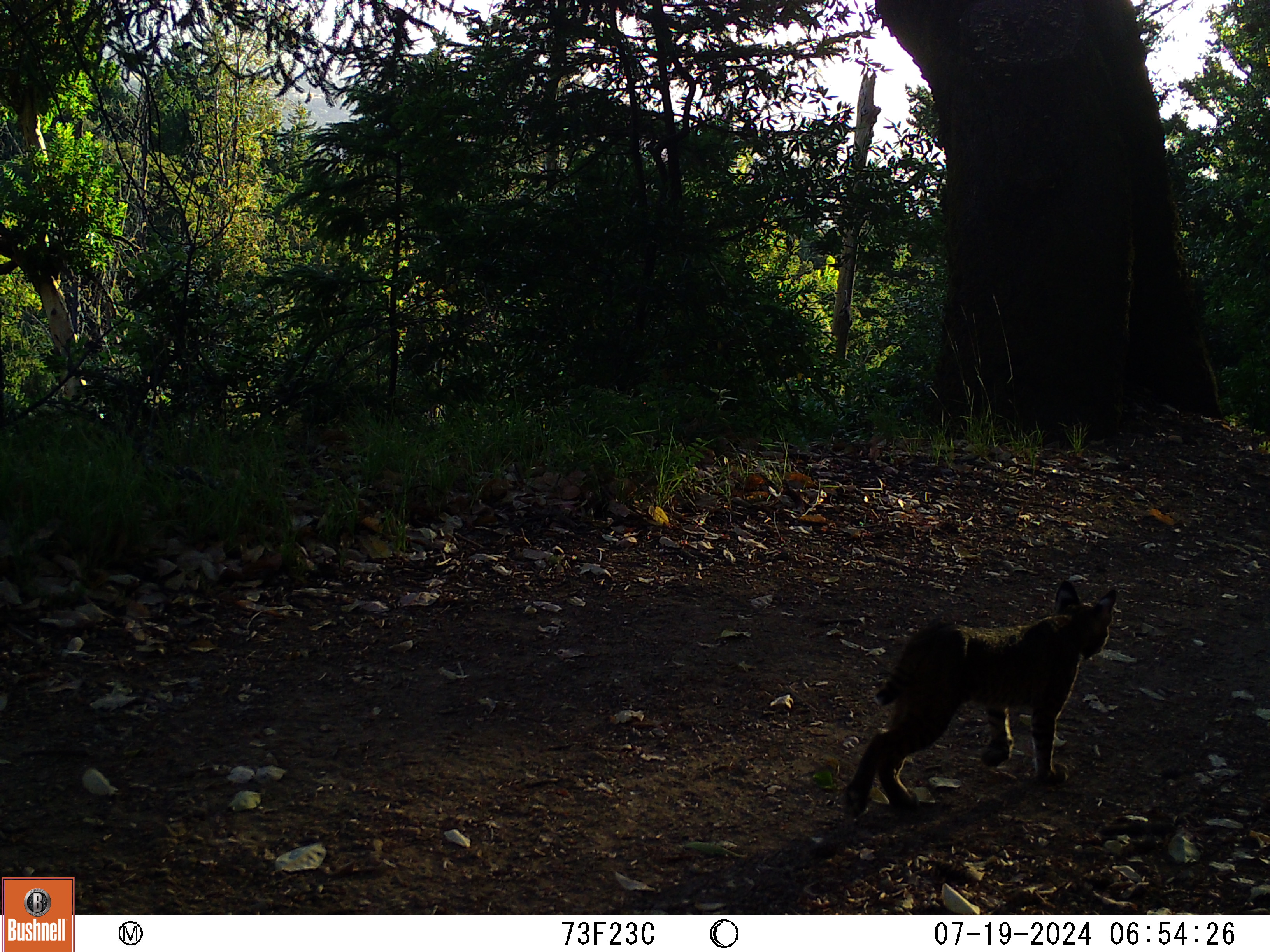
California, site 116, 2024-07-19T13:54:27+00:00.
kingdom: Animalia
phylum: Chordata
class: Mammalia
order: Carnivora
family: Felidae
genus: Lynx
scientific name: Lynx rufus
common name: bobcat